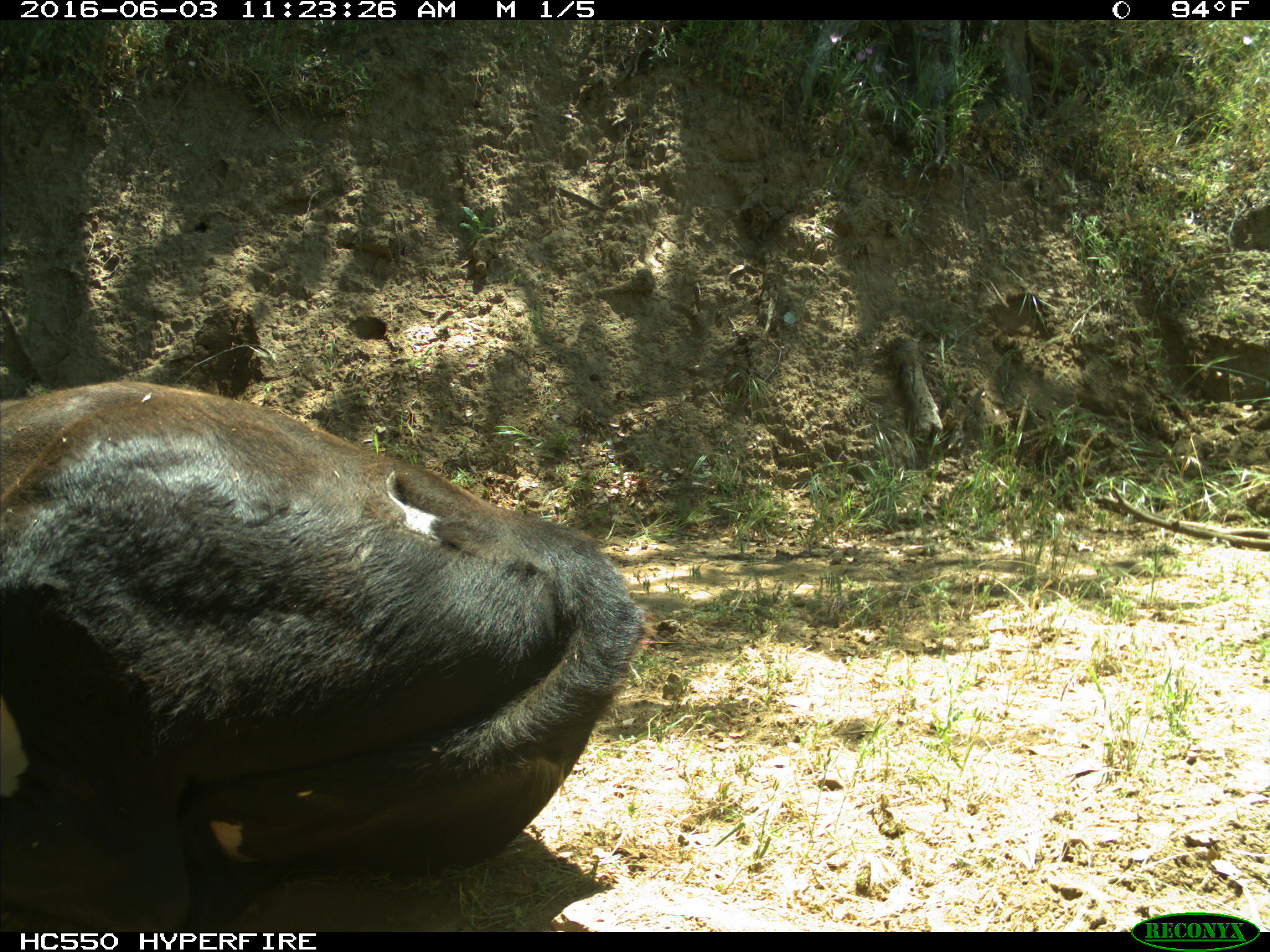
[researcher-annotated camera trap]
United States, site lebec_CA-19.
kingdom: Animalia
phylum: Chordata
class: Mammalia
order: Artiodactyla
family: Bovidae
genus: Bos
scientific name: Bos taurus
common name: domestic cow